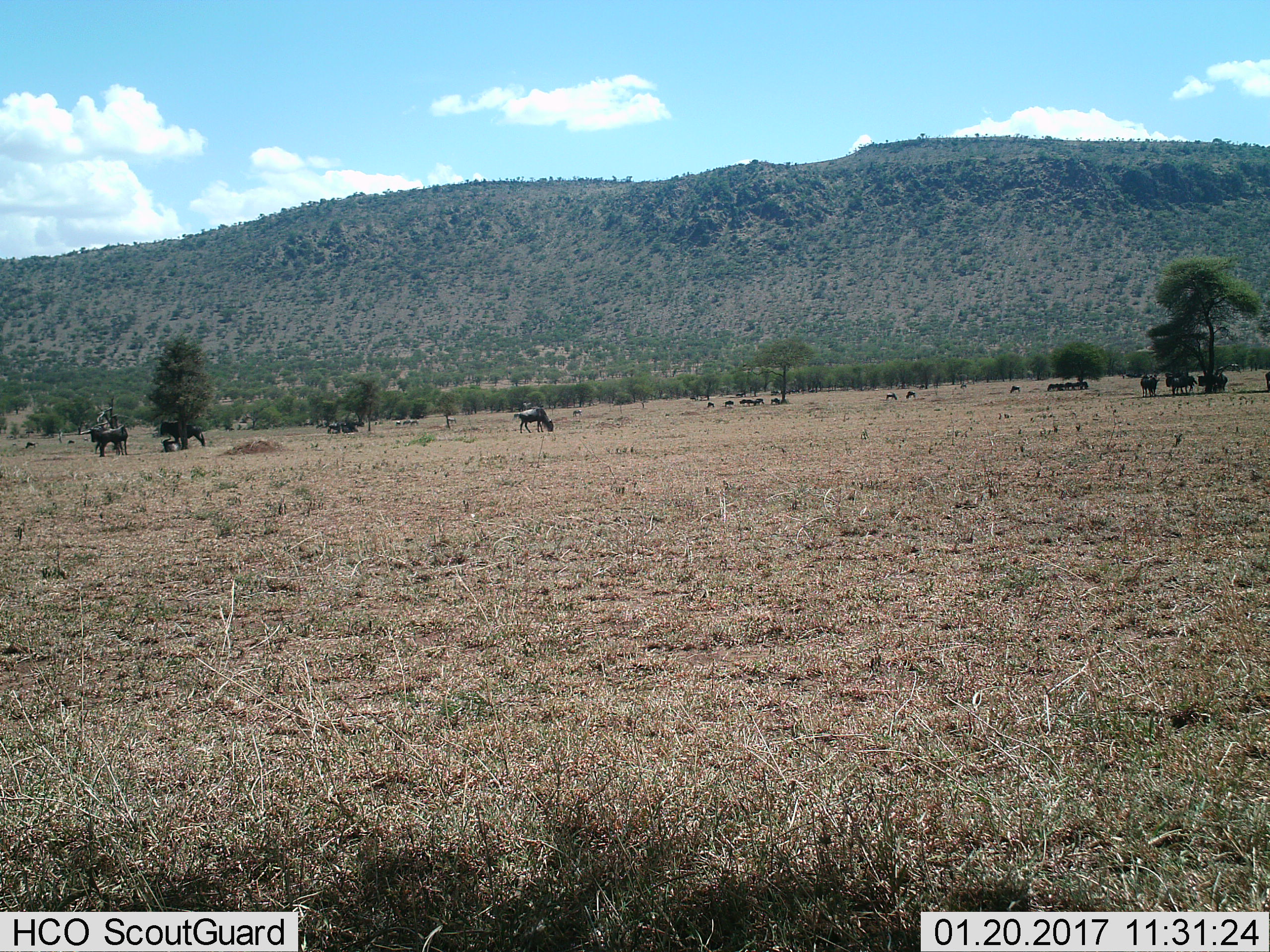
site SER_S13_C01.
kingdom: Animalia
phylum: Chordata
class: Mammalia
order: Artiodactyla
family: Bovidae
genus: Connochaetes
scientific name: Connochaetes taurinus taurinus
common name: blue wildebeest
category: wildebeestblue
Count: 11-50.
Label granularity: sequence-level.